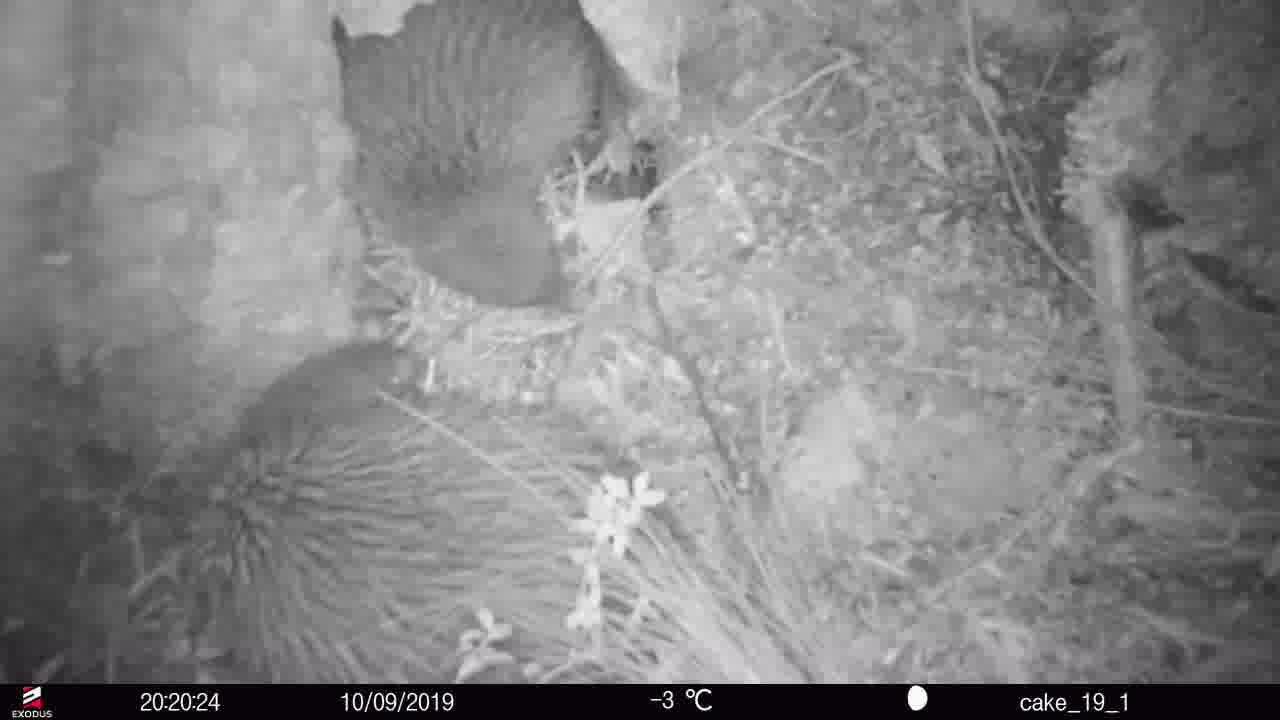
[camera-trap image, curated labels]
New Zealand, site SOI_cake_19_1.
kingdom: Animalia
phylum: Chordata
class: Aves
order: Apterygiformes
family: Apterygidae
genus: Apteryx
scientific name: Apteryx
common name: kiwi